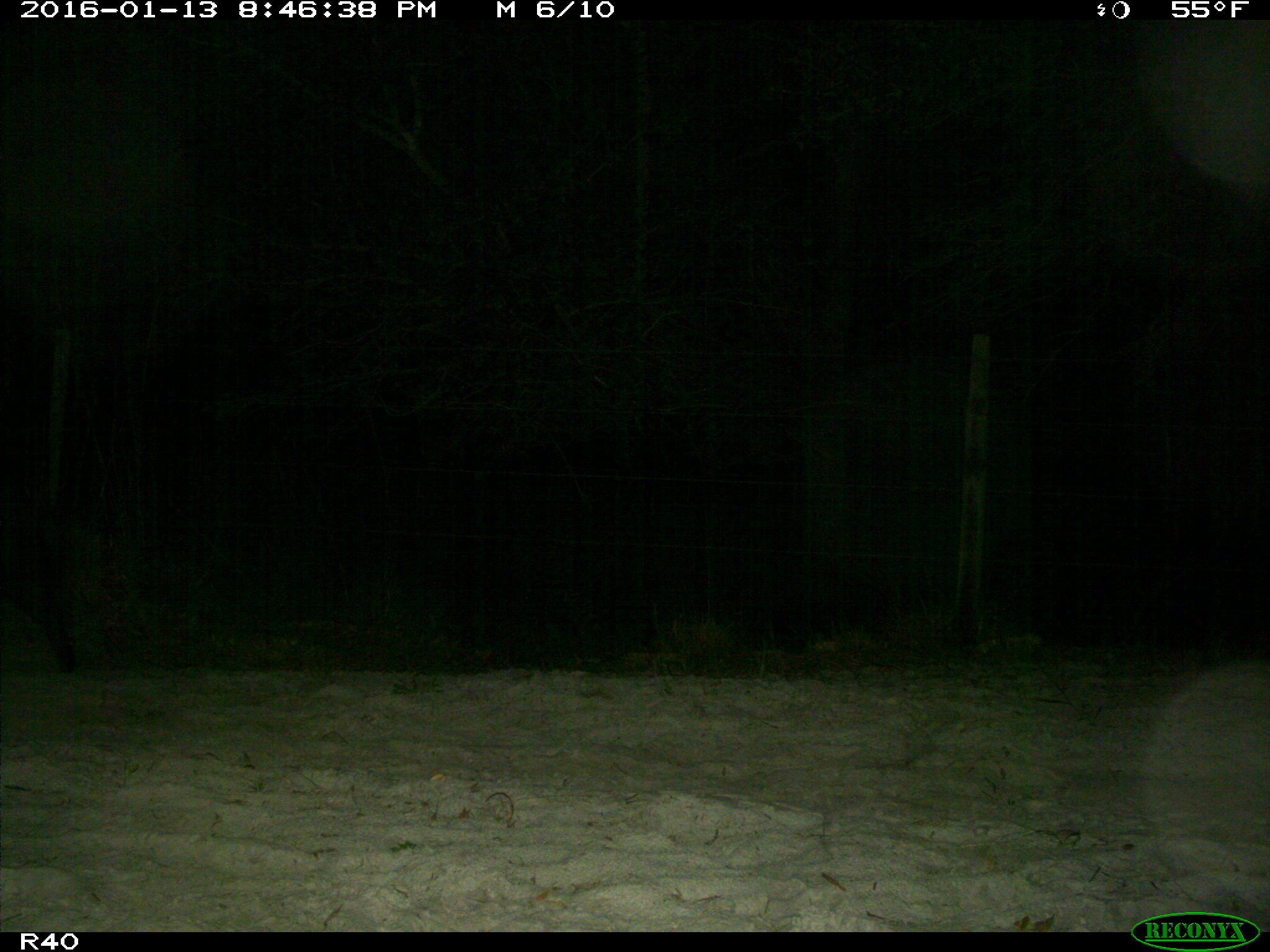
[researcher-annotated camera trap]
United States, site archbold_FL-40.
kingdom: Animalia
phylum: Chordata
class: Mammalia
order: Artiodactyla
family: Suidae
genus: Sus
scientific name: Sus scrofa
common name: wild boar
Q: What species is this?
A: Sus scrofa (wild boar).